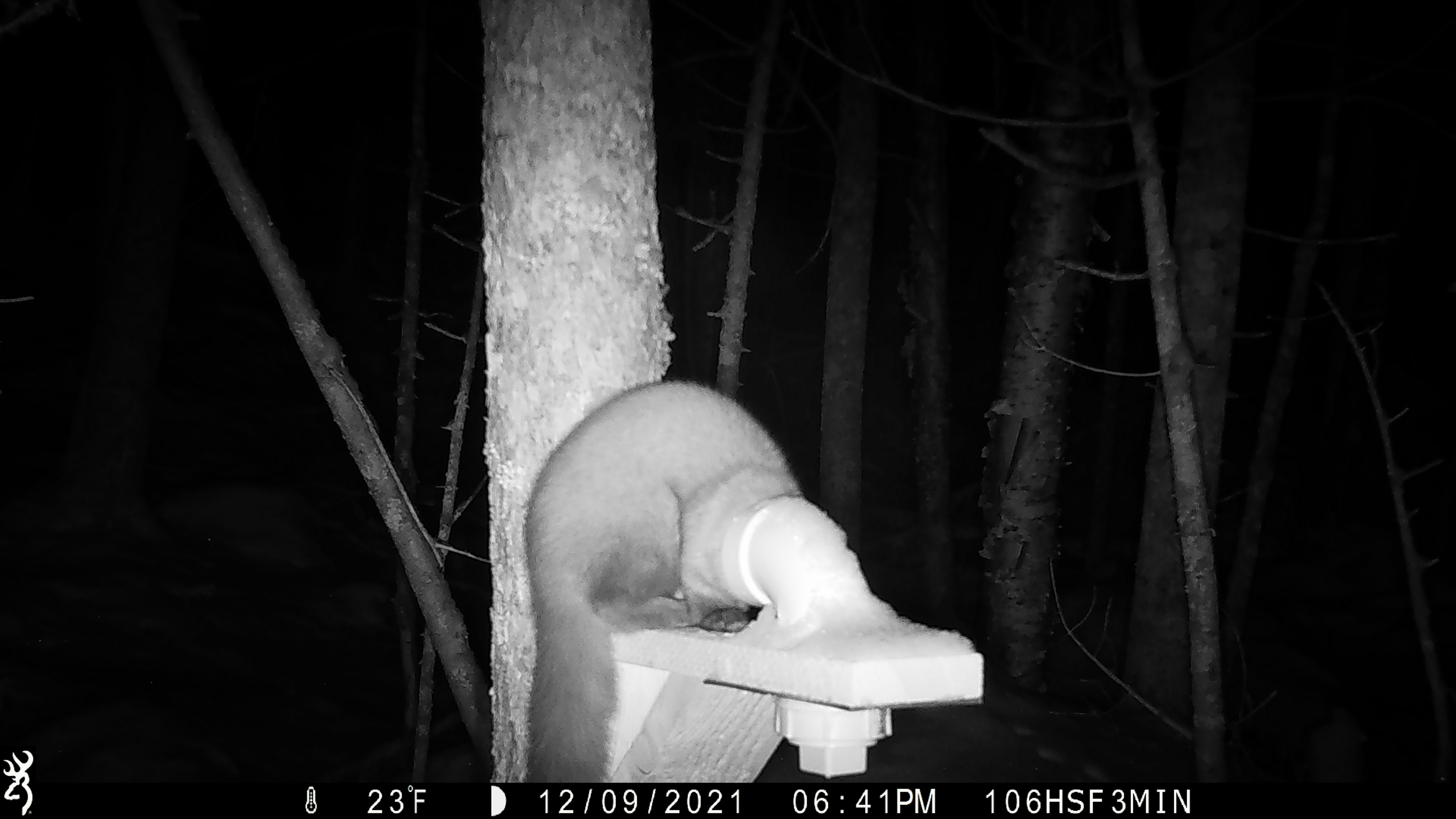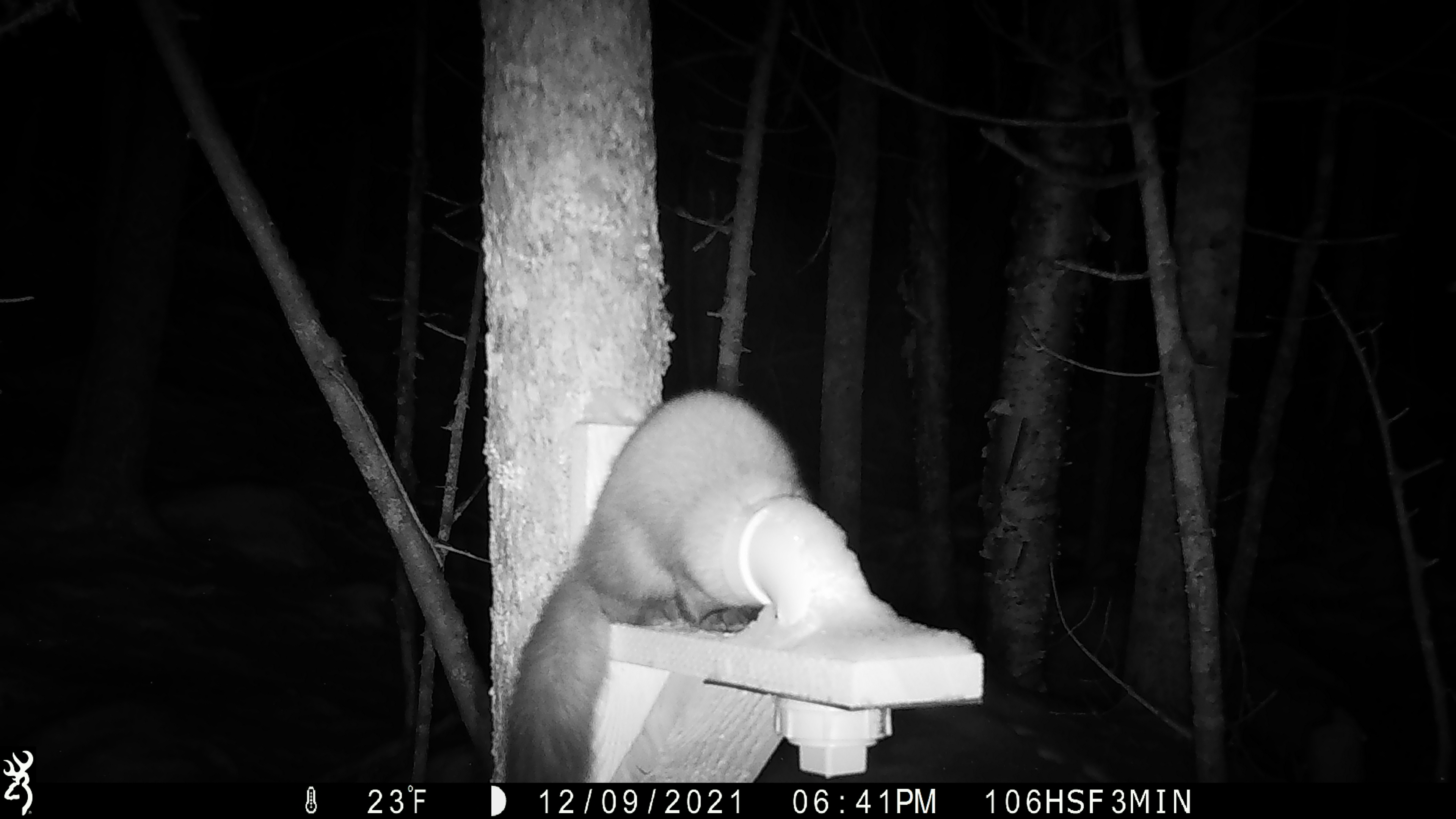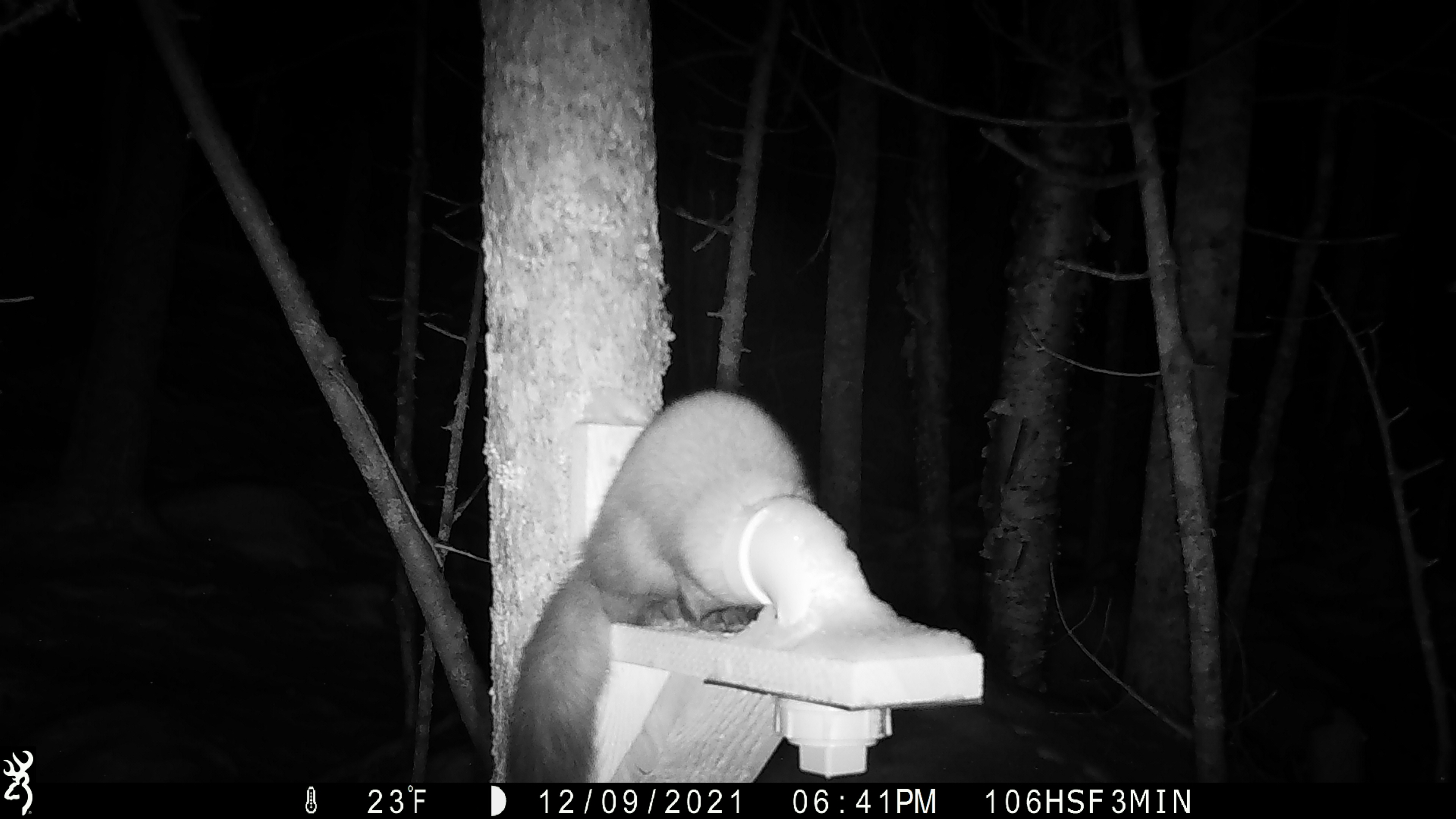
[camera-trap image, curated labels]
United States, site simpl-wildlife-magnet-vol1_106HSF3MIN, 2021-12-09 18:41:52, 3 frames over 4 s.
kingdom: Animalia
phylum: Chordata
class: Mammalia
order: Carnivora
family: Mustelidae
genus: Martes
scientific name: Martes americana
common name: american marten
American marten (Martes americana).